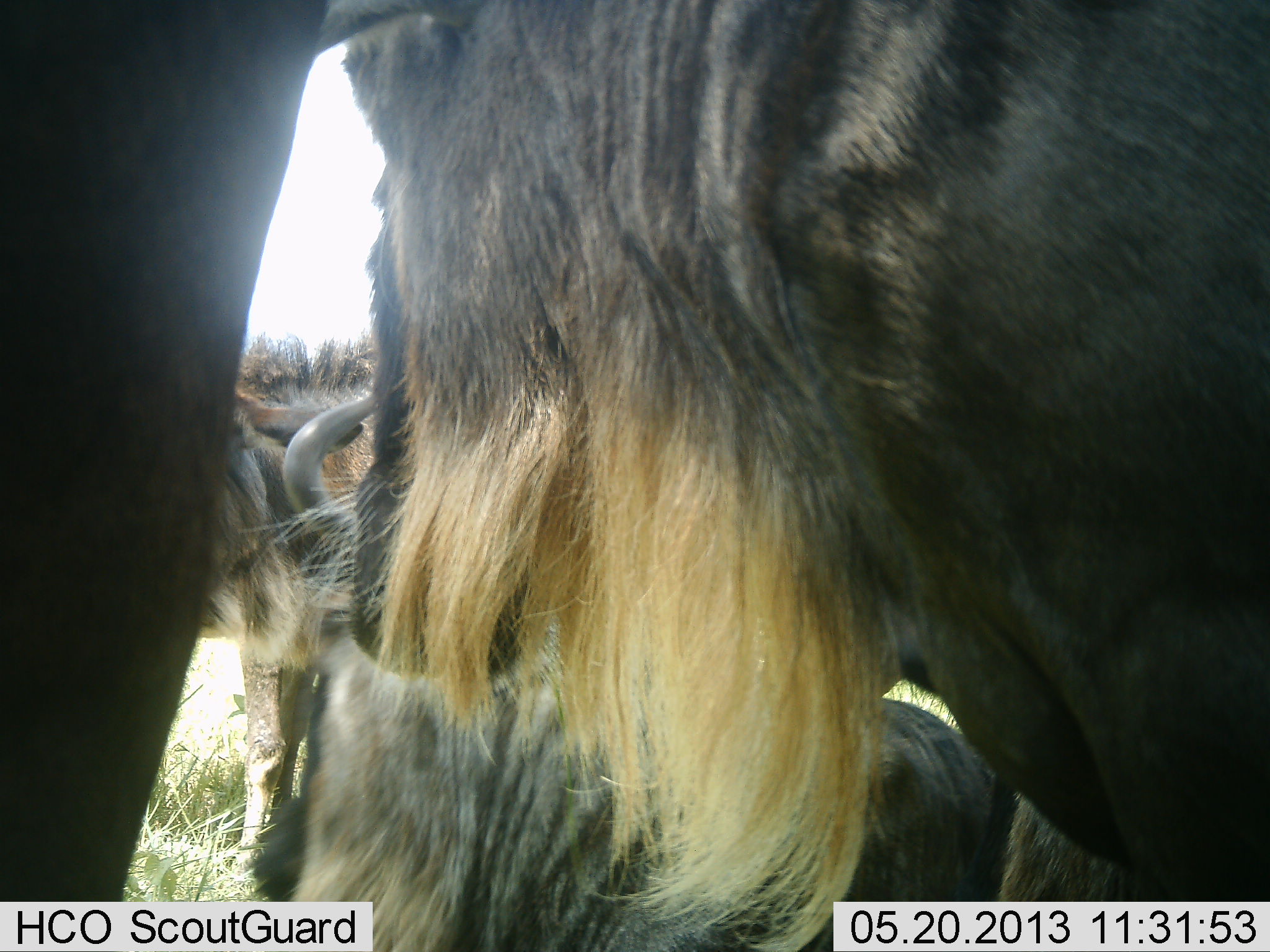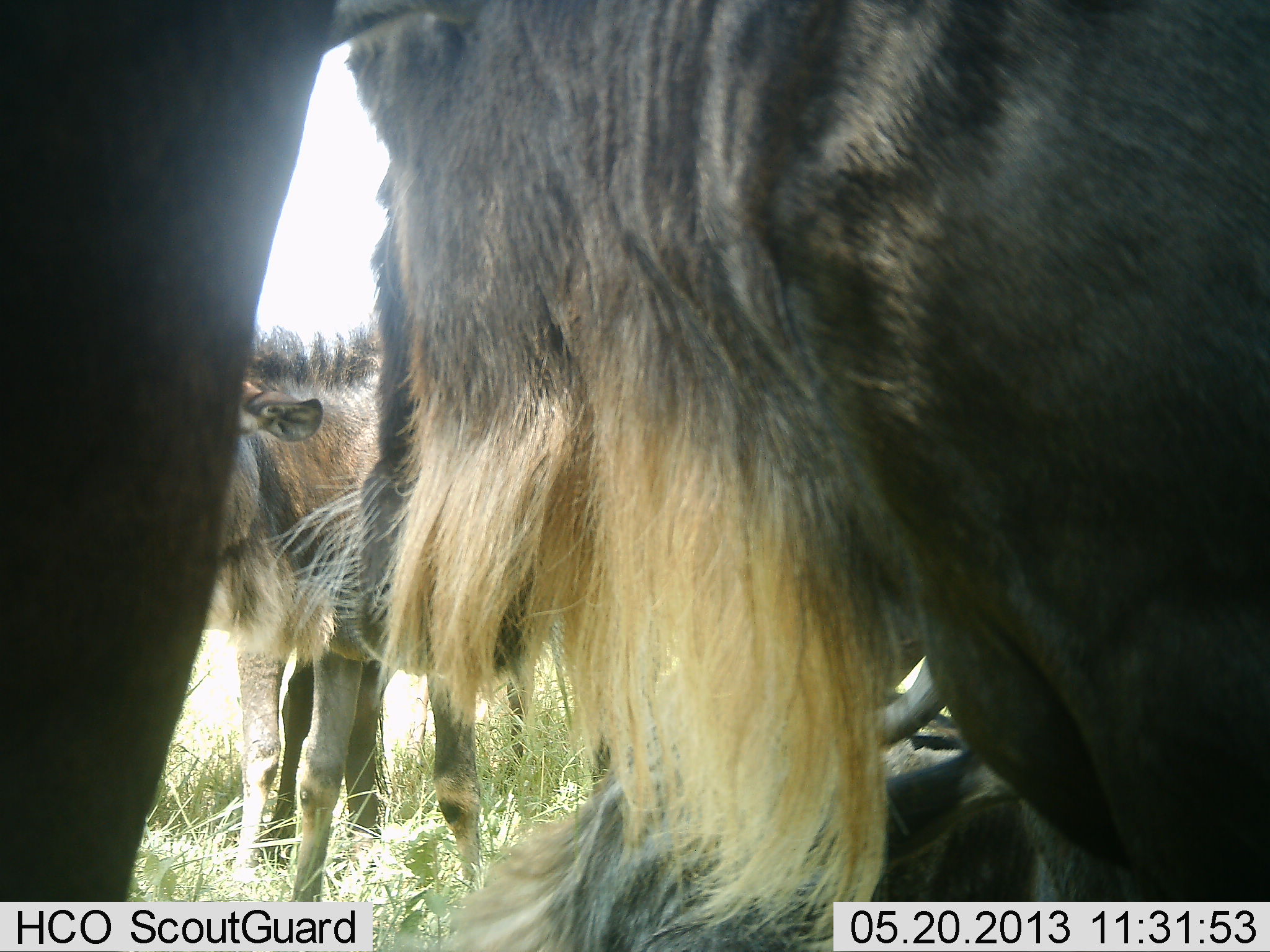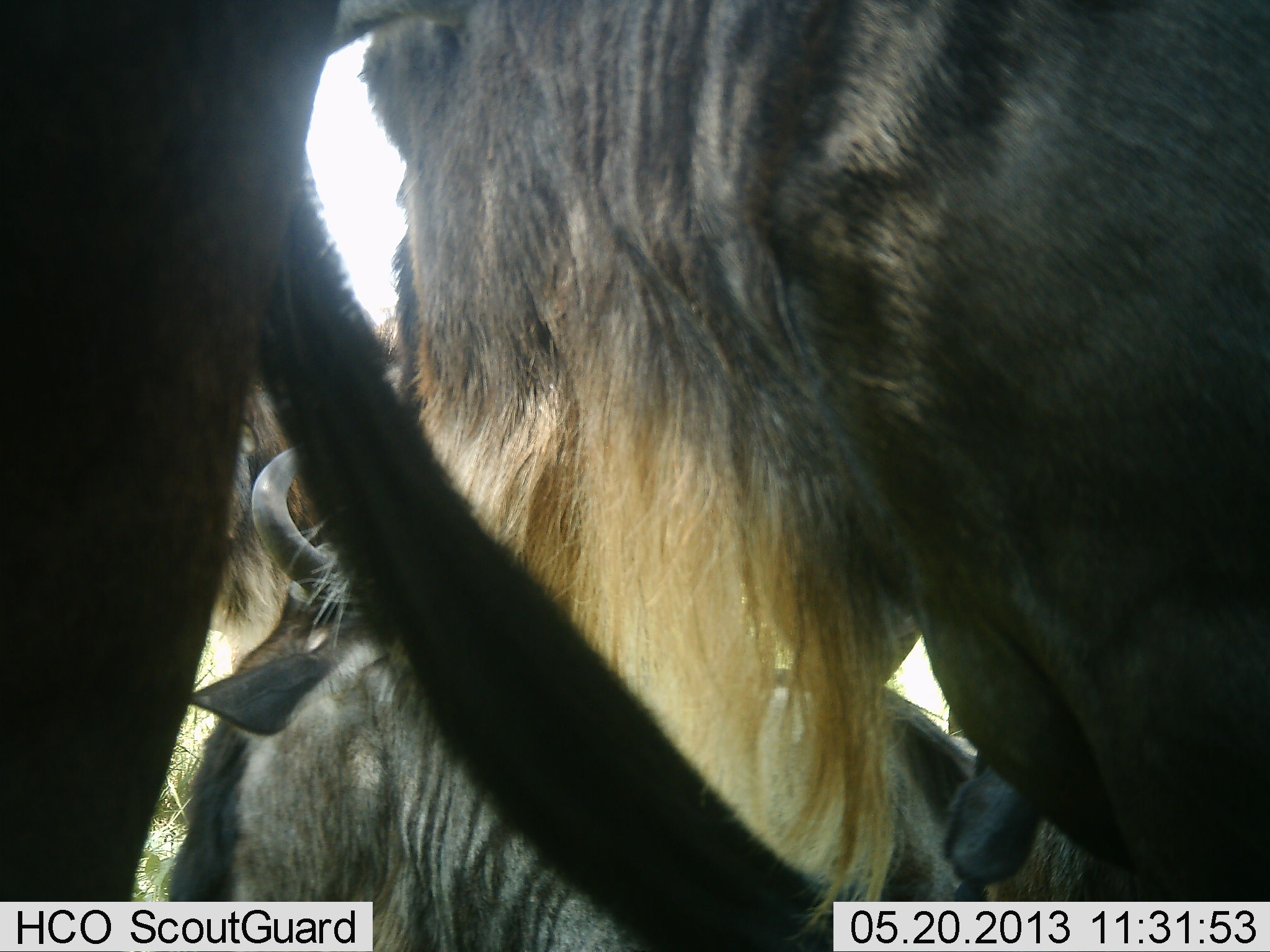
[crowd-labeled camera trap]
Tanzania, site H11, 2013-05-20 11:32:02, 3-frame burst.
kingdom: Animalia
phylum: Chordata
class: Mammalia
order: Artiodactyla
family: Bovidae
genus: Connochaetes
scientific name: Connochaetes taurinus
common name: blue wildebeest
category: wildebeest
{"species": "wildebeest (blue wildebeest) (Connochaetes taurinus)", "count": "5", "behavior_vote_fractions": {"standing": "70%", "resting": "70%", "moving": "13%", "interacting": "10%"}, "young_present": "10%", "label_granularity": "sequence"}